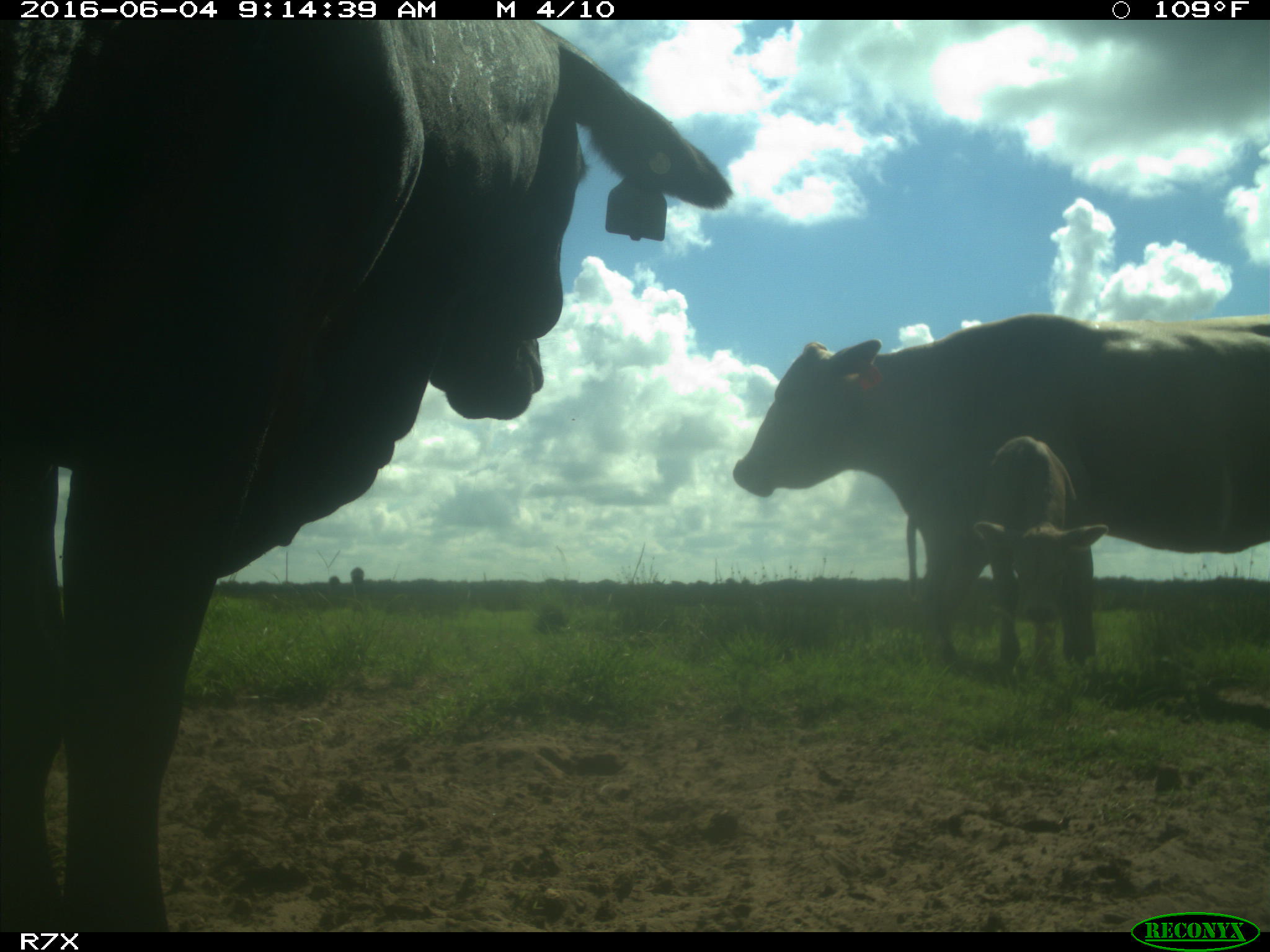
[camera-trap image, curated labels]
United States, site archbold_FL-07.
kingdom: Animalia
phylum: Chordata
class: Mammalia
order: Artiodactyla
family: Bovidae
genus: Bos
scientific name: Bos taurus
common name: domestic cow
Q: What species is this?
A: Bos taurus (domestic cow).